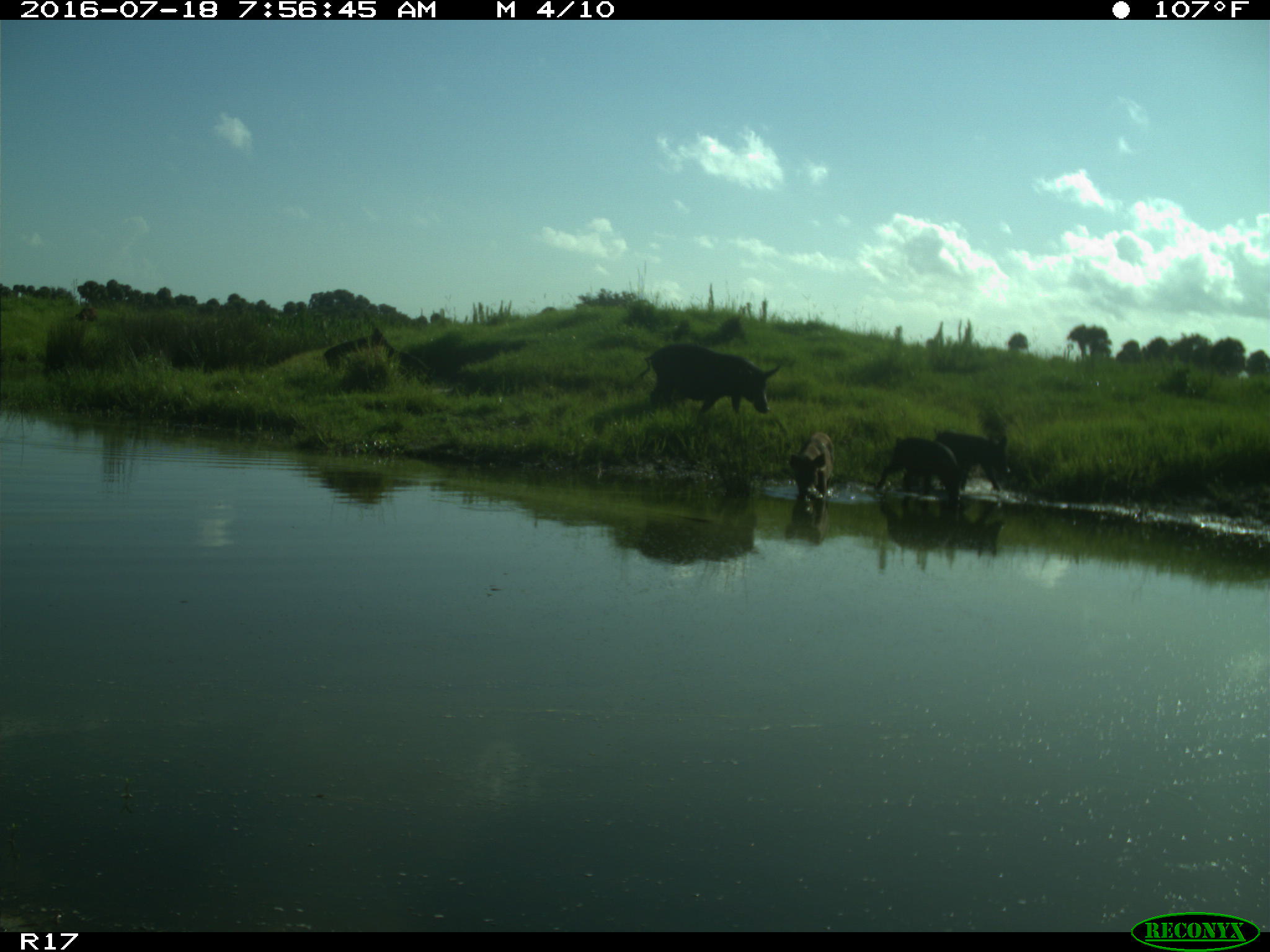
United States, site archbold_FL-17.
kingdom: Animalia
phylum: Chordata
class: Mammalia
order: Artiodactyla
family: Suidae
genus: Sus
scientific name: Sus scrofa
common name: wild boar